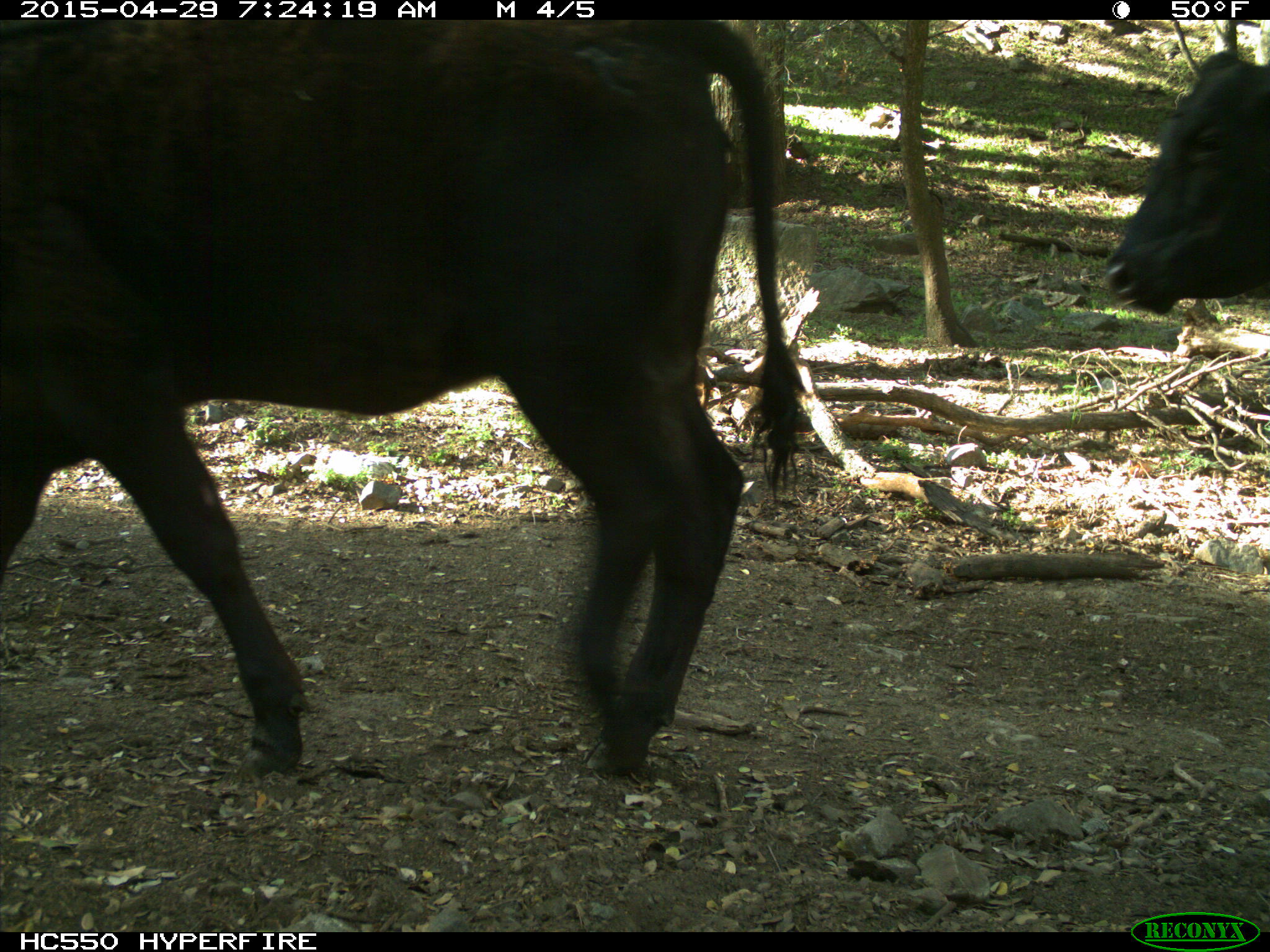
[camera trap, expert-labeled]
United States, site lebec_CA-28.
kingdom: Animalia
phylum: Chordata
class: Mammalia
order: Artiodactyla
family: Bovidae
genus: Bos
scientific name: Bos taurus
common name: domestic cow